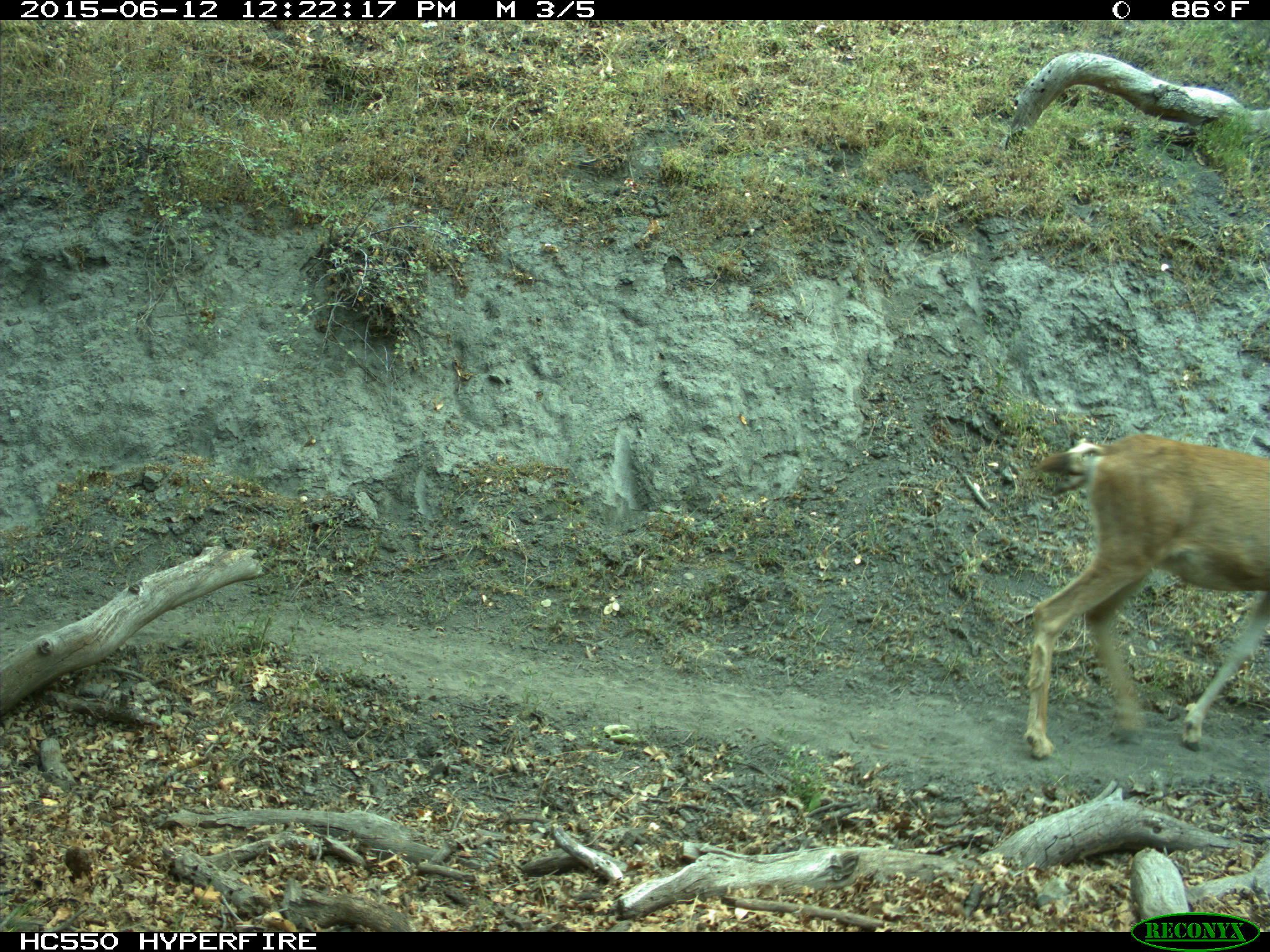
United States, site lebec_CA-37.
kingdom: Animalia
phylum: Chordata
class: Mammalia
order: Artiodactyla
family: Cervidae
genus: Odocoileus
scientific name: Odocoileus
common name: deer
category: unidentified deer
Unidentified deer (deer) (Odocoileus).